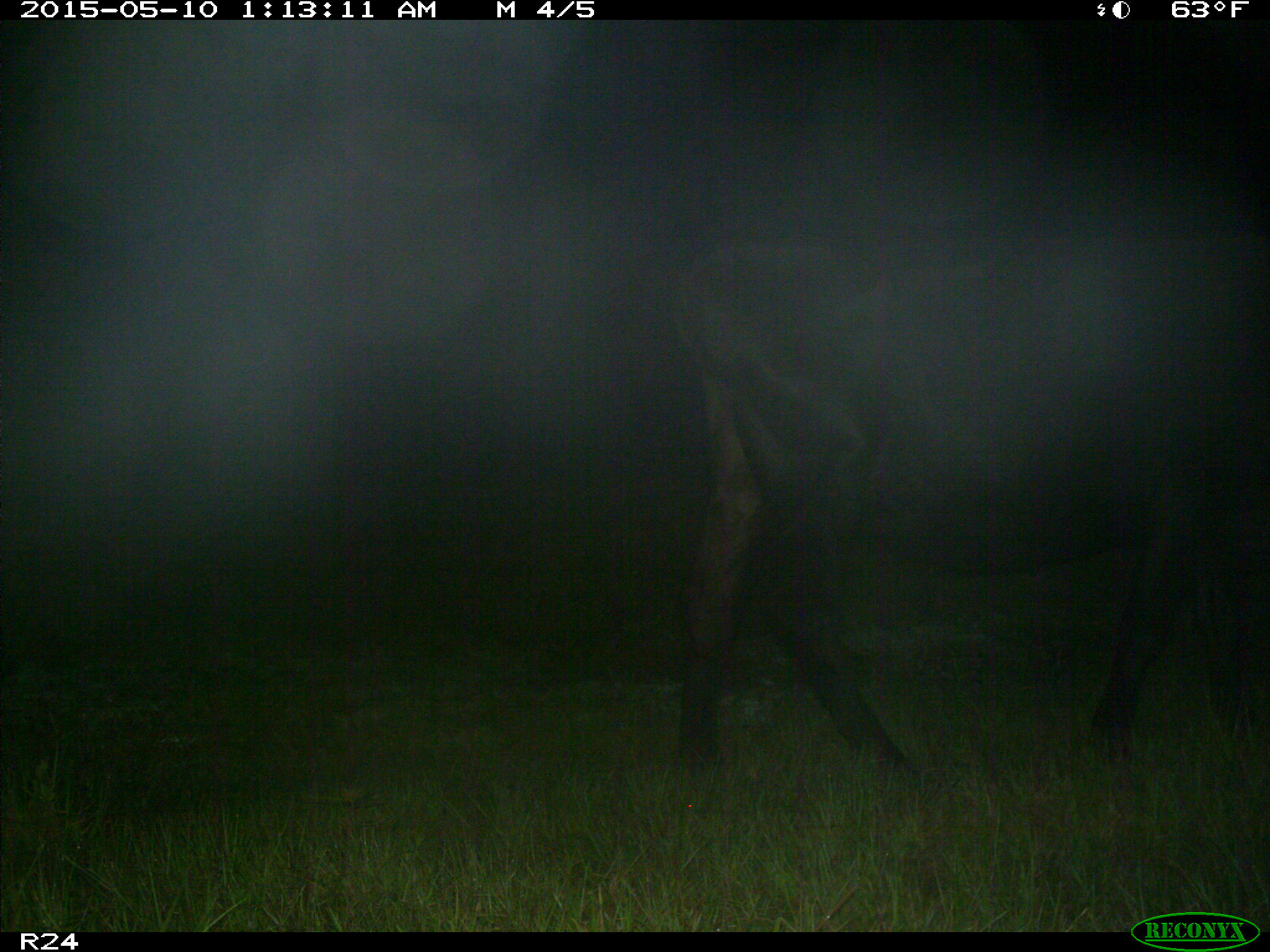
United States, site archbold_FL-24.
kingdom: Animalia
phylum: Chordata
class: Mammalia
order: Artiodactyla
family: Bovidae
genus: Bos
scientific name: Bos taurus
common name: domestic cow